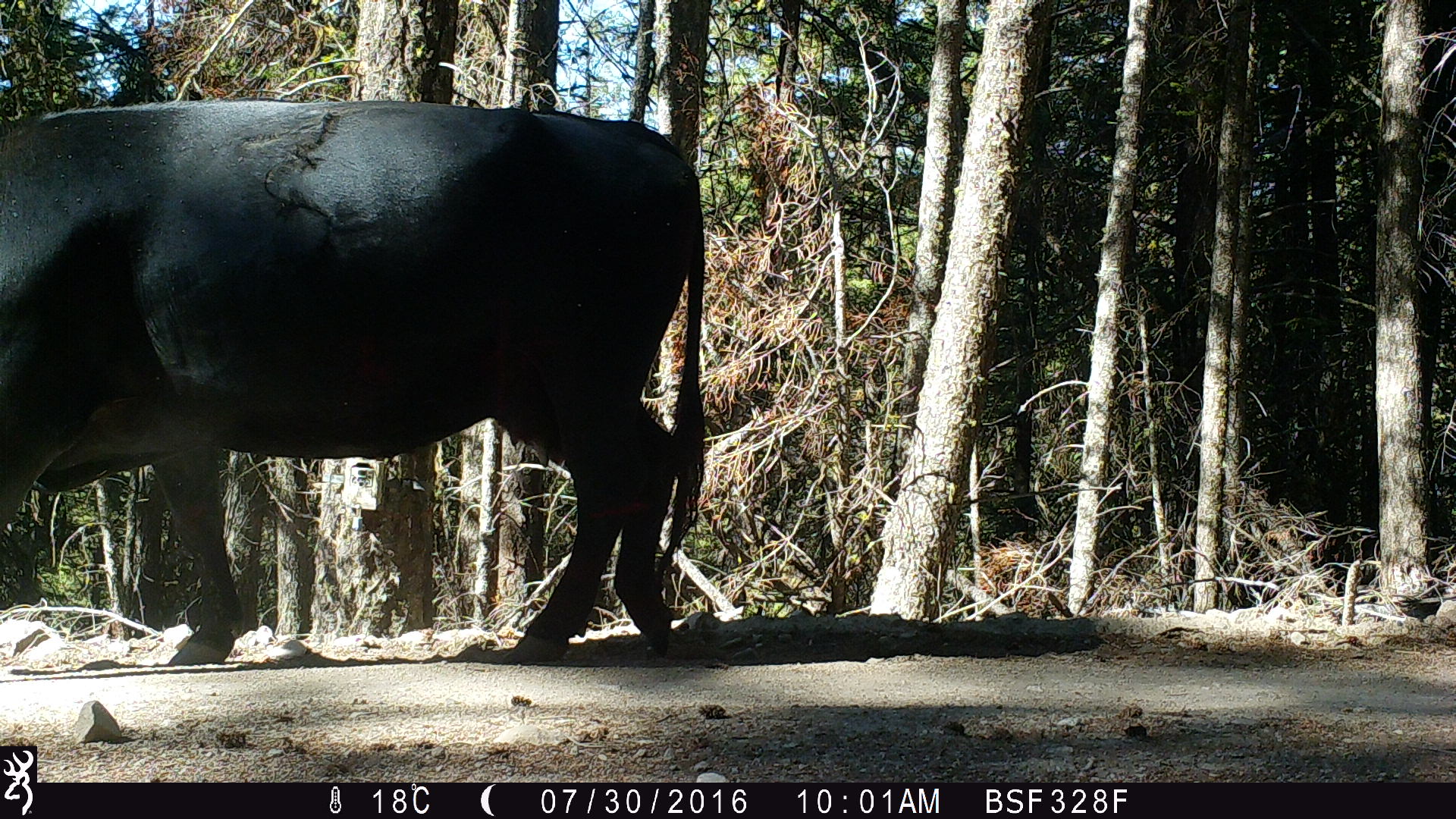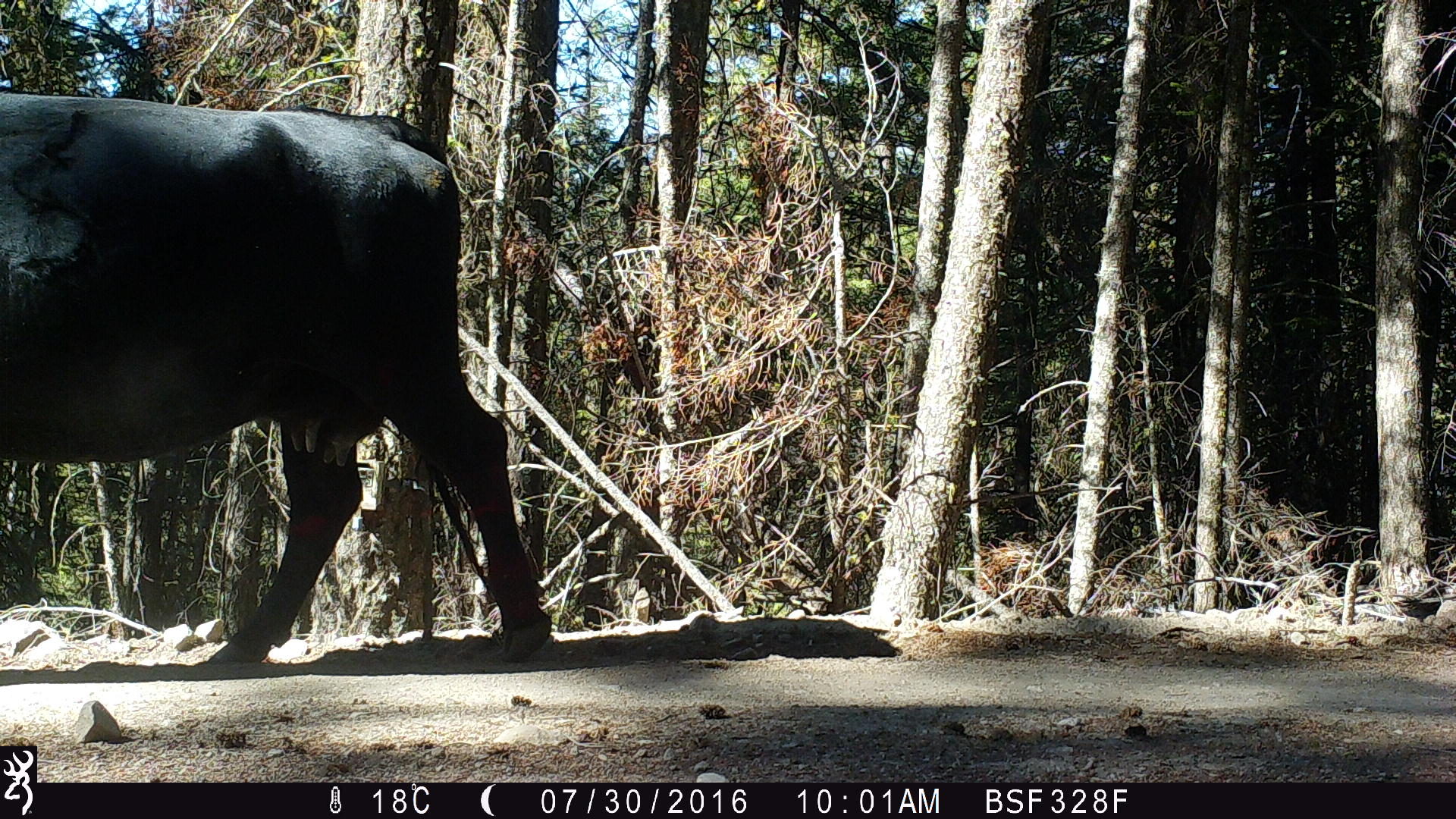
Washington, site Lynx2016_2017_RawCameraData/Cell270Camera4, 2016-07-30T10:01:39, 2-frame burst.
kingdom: Animalia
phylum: Chordata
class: Mammalia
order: Artiodactyla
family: Bovidae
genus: Bos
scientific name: Bos taurus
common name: domestic cattle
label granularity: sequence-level